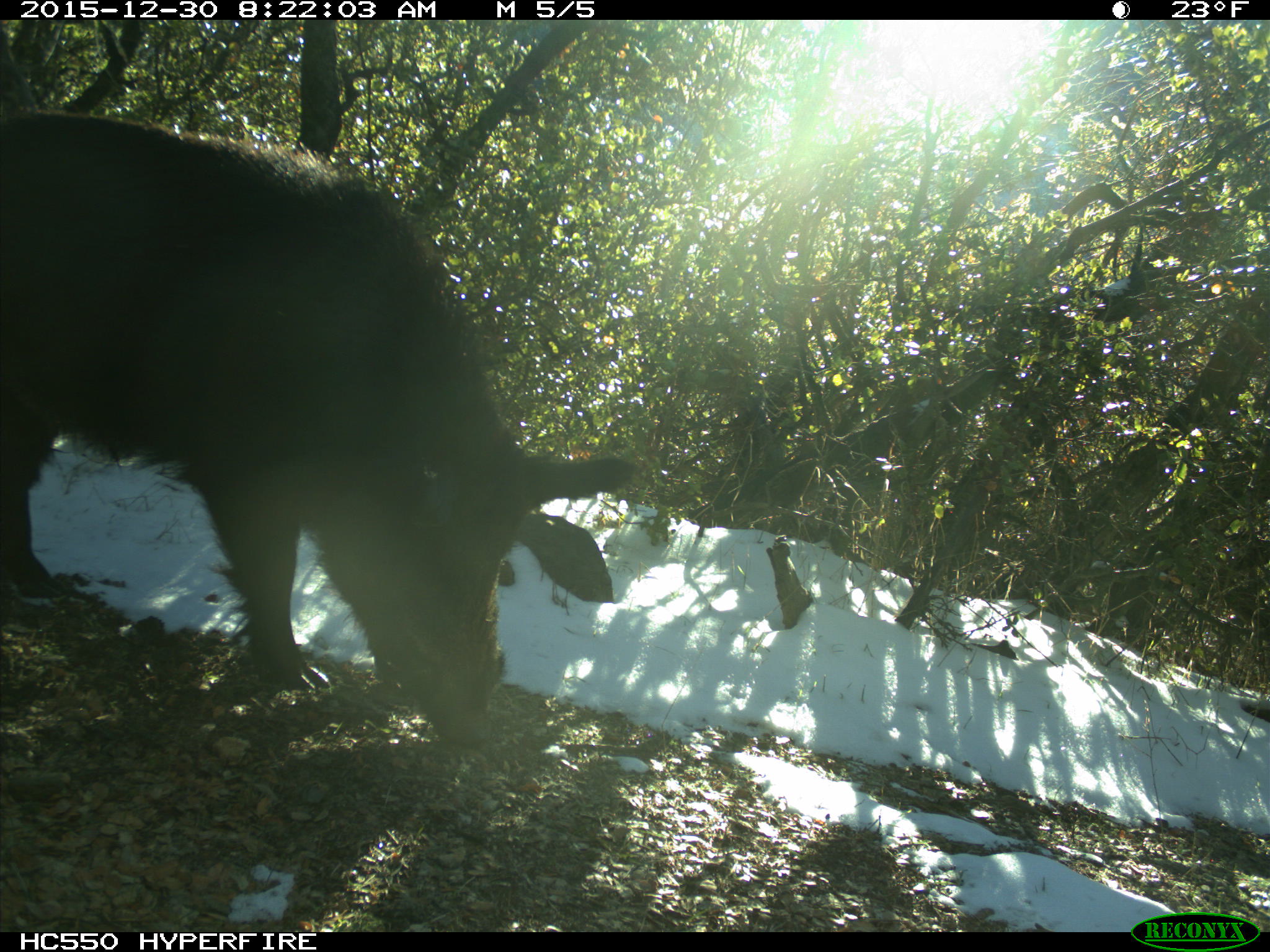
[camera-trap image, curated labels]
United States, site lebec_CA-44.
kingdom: Animalia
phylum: Chordata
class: Mammalia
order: Artiodactyla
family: Suidae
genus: Sus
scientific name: Sus scrofa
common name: wild boar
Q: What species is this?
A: Sus scrofa (wild boar).